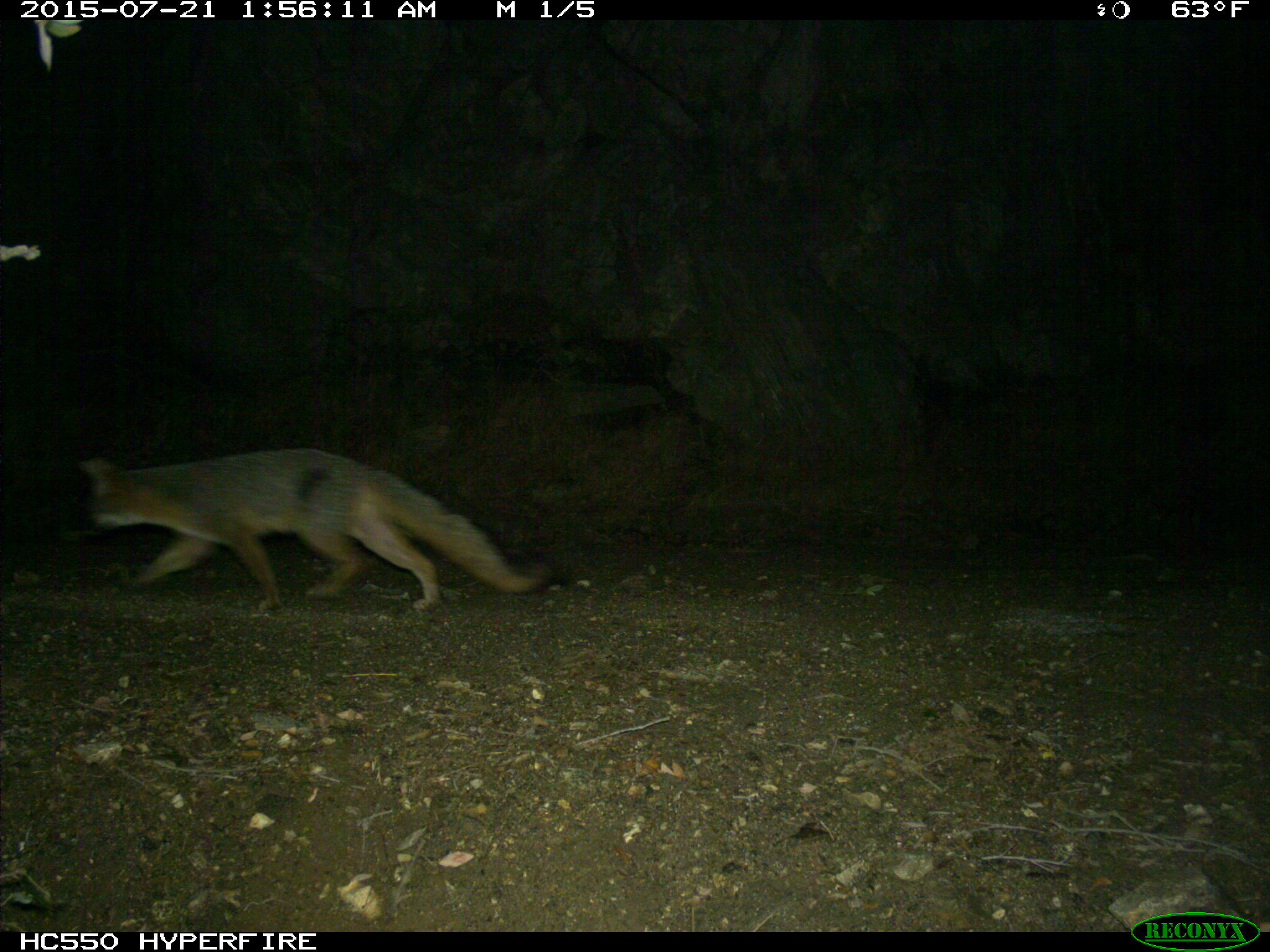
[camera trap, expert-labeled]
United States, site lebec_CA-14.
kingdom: Animalia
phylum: Chordata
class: Mammalia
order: Carnivora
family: Canidae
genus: Urocyon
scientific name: Urocyon cinereoargenteus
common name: gray fox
Urocyon cinereoargenteus (gray fox).